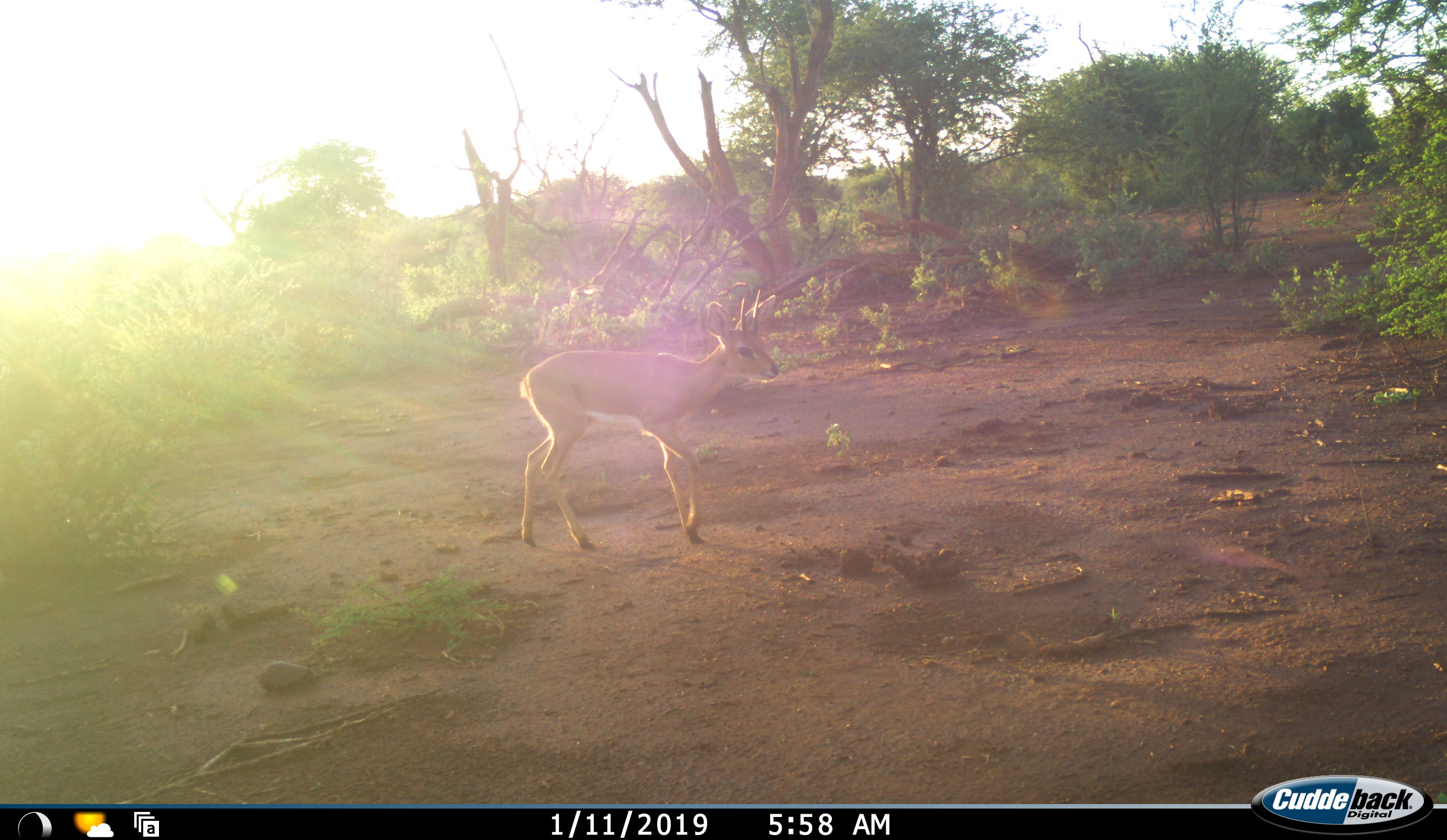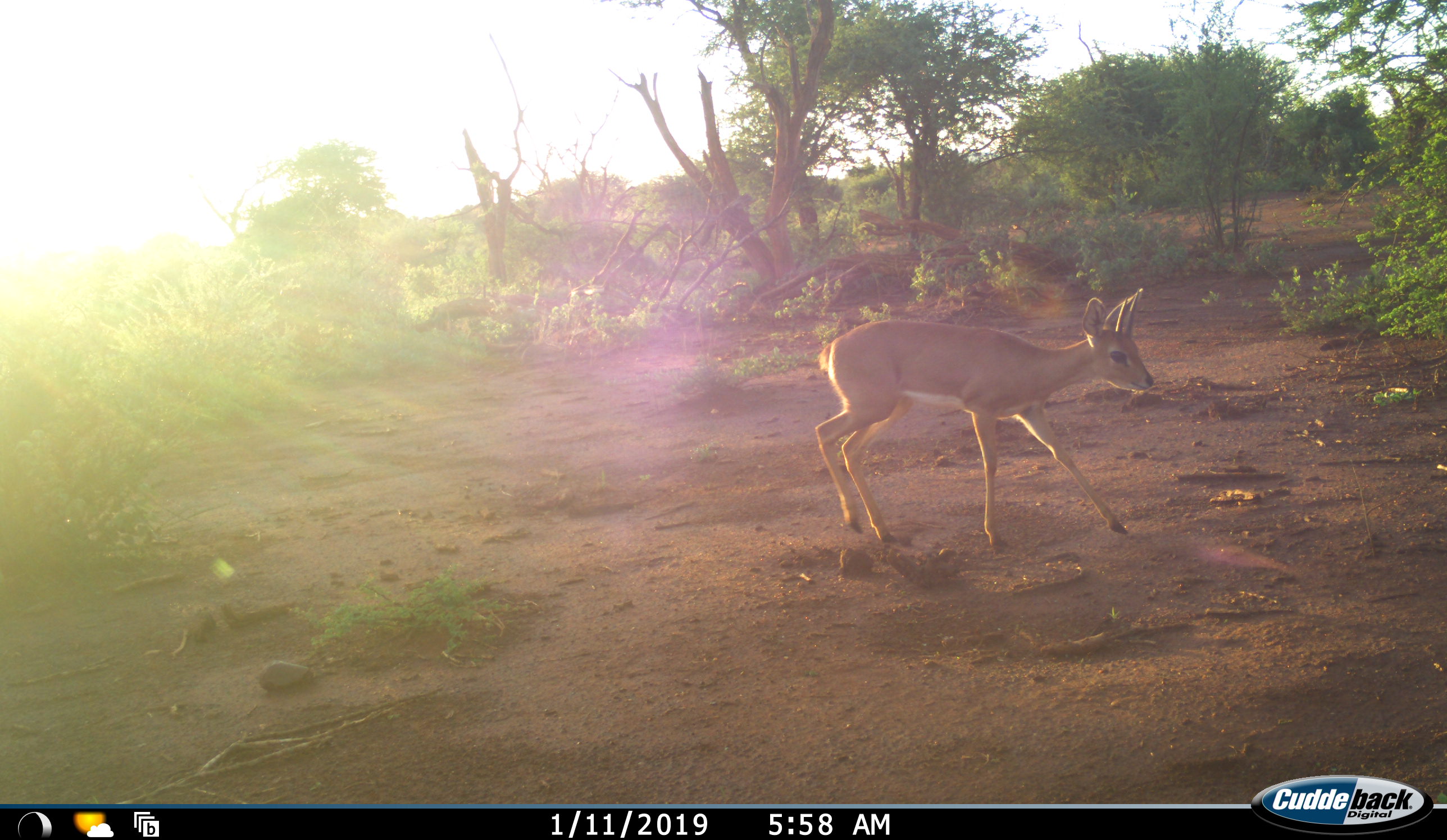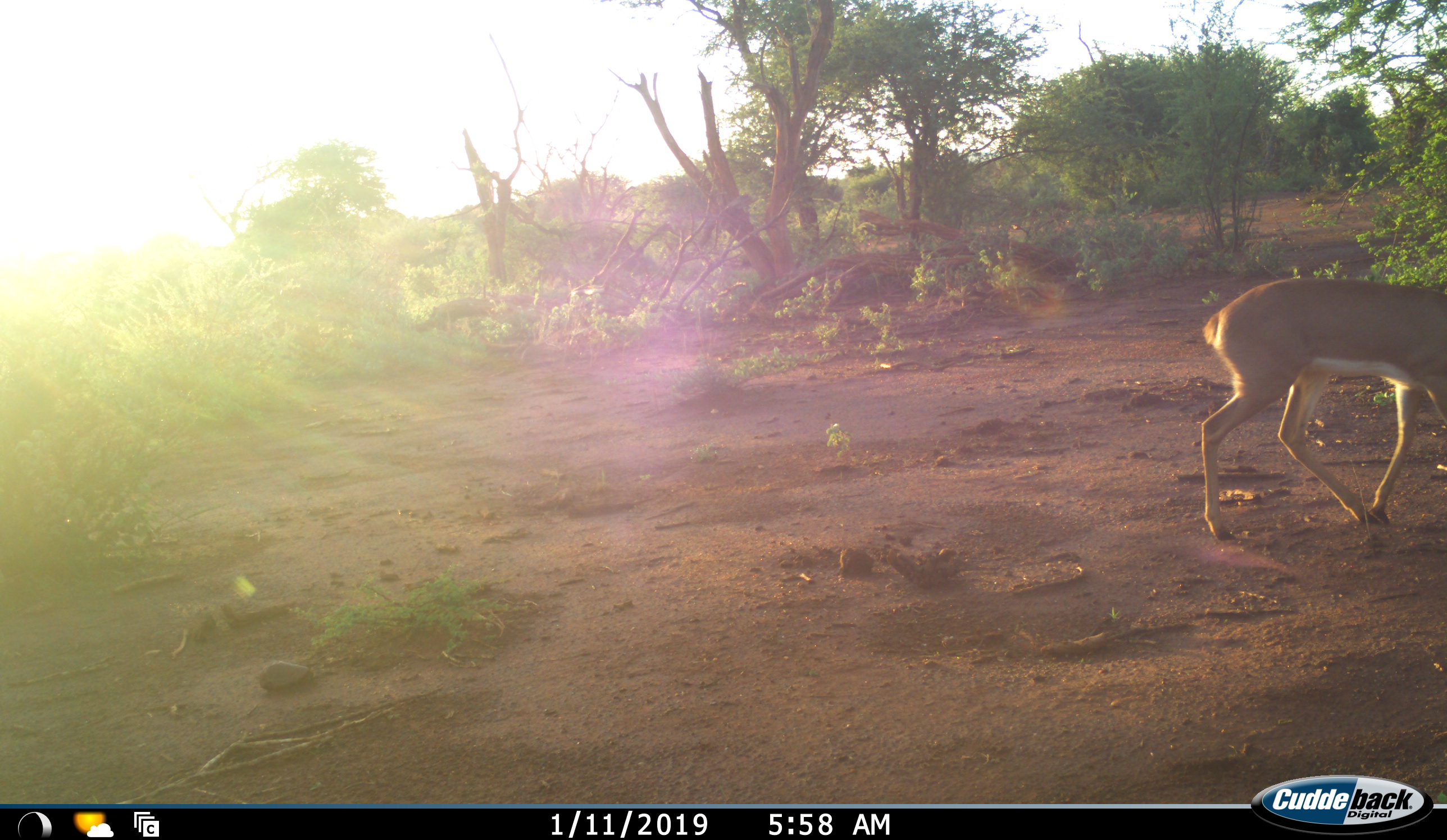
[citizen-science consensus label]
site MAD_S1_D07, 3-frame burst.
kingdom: Animalia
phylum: Chordata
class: Mammalia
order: Artiodactyla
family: Bovidae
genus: Raphicerus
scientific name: Raphicerus campestris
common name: steenbok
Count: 1.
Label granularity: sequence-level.